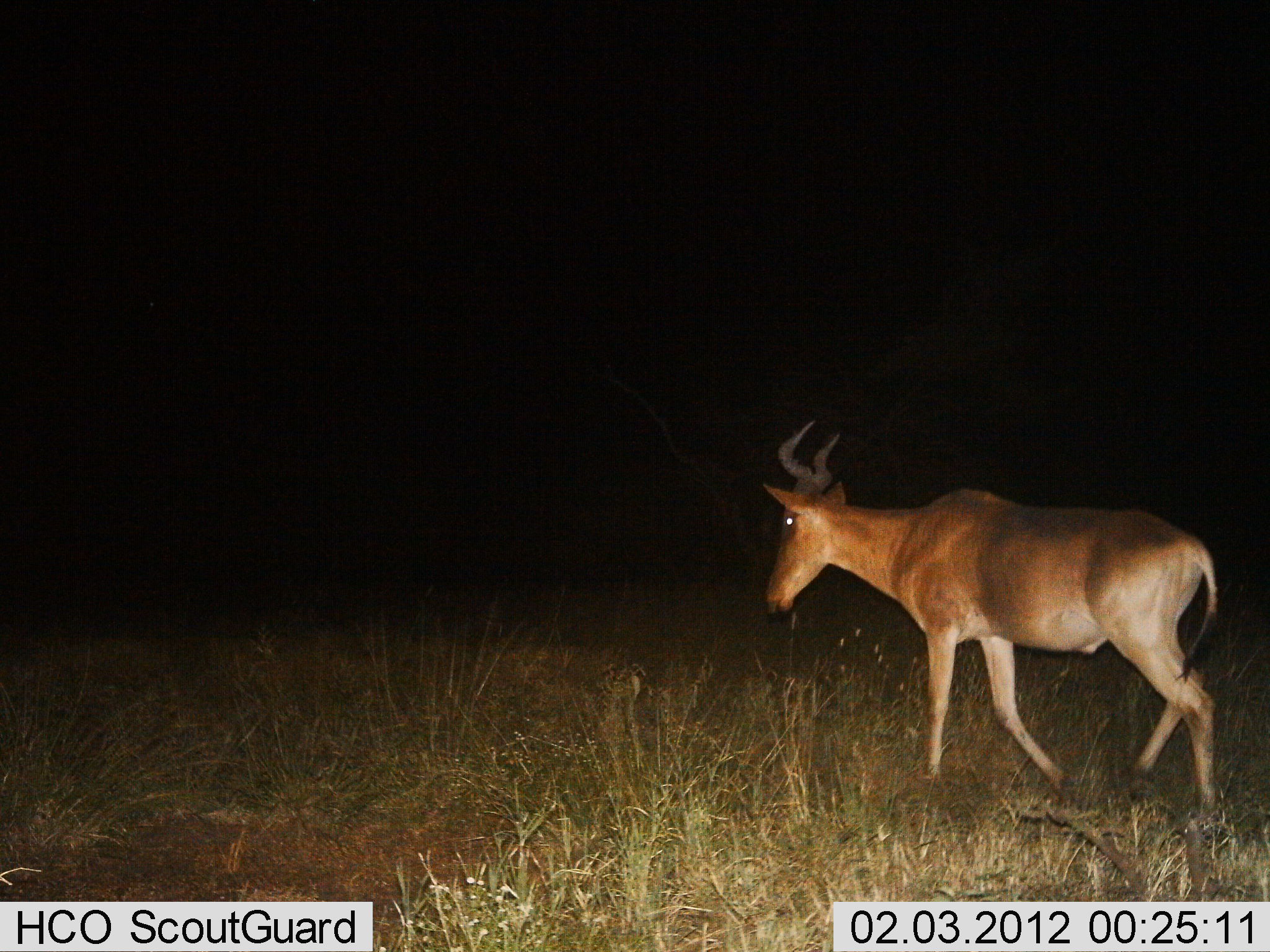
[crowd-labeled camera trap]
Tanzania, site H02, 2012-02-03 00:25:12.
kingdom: Animalia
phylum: Chordata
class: Mammalia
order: Artiodactyla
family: Bovidae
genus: Alcelaphus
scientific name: Alcelaphus buselaphus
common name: hartebeest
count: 1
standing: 14%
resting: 0%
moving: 95%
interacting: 0%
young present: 0%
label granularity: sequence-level